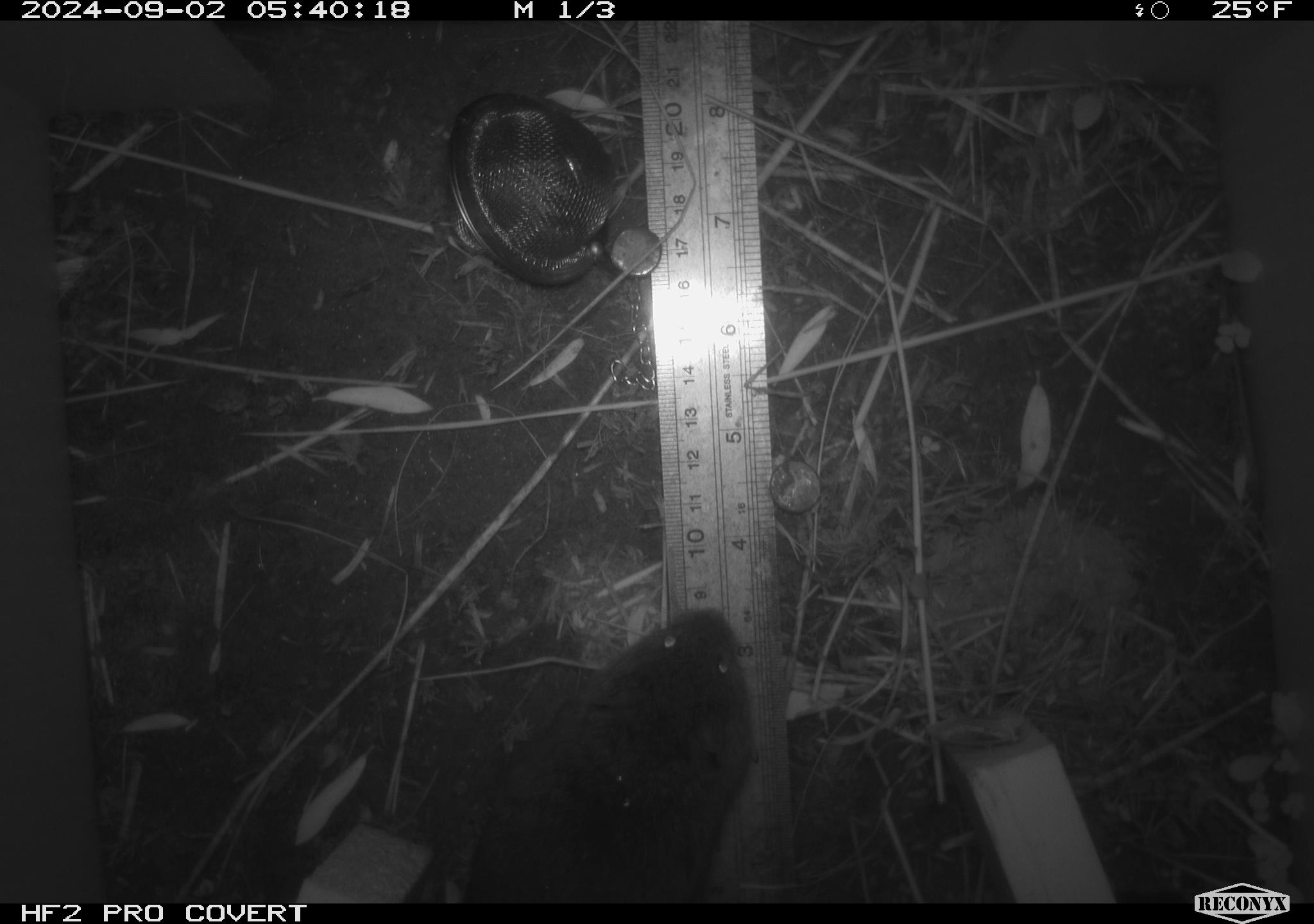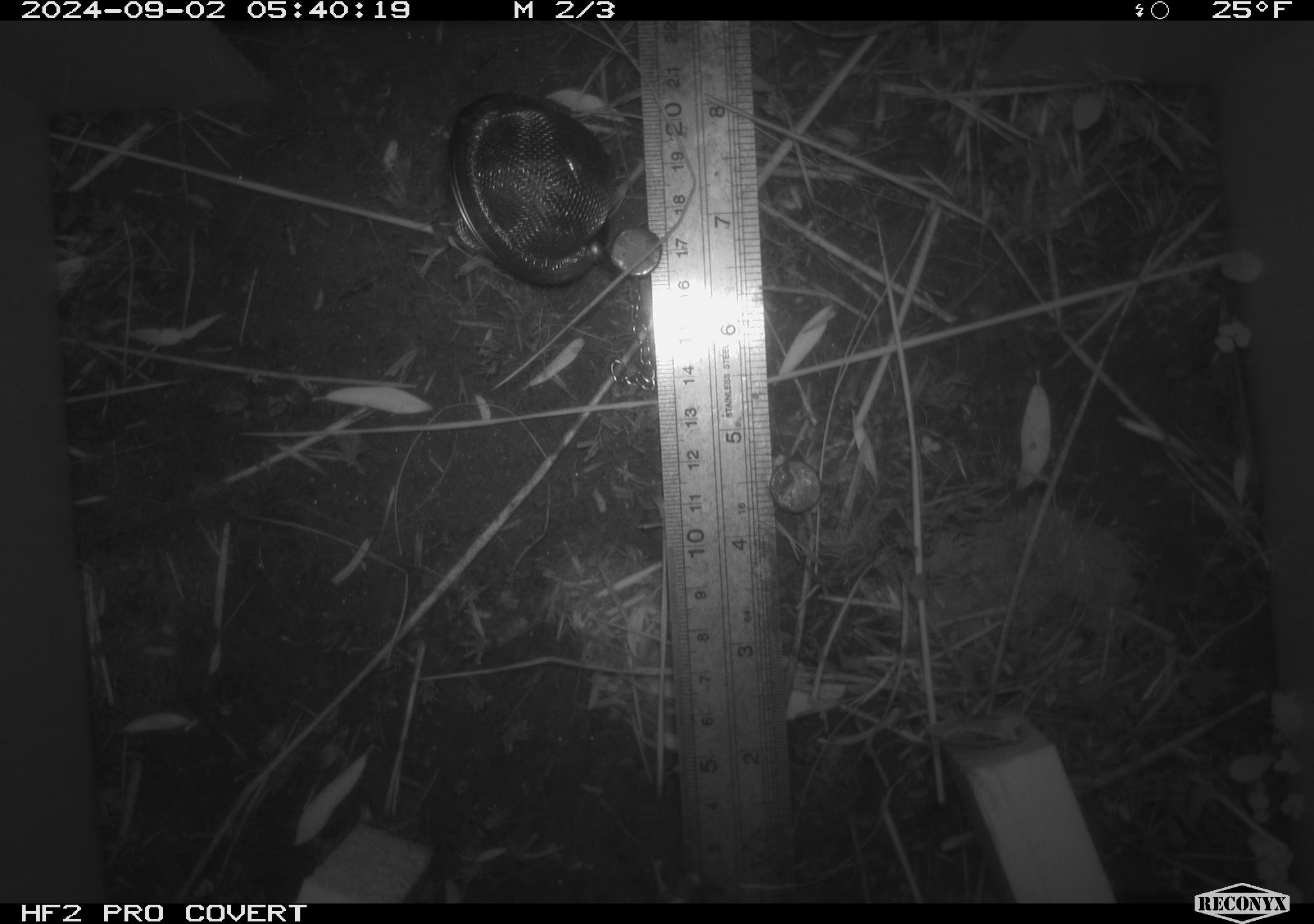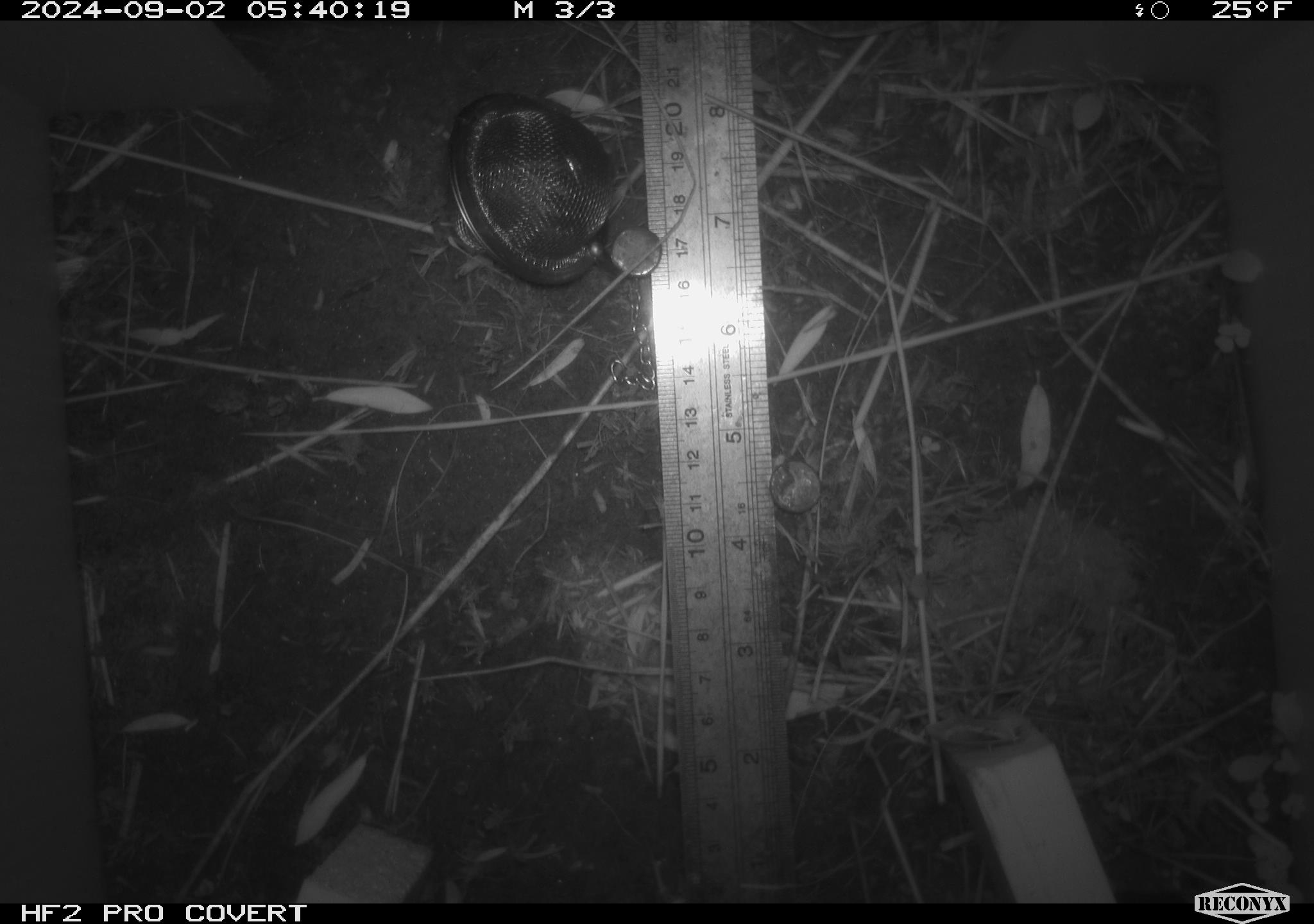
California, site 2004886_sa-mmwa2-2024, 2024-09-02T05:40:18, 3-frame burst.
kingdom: Animalia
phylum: Chordata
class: Mammalia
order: Rodentia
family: Cricetidae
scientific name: Arvicolinae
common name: voles, lemmings, and muskrats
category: arvicolinae subfamily